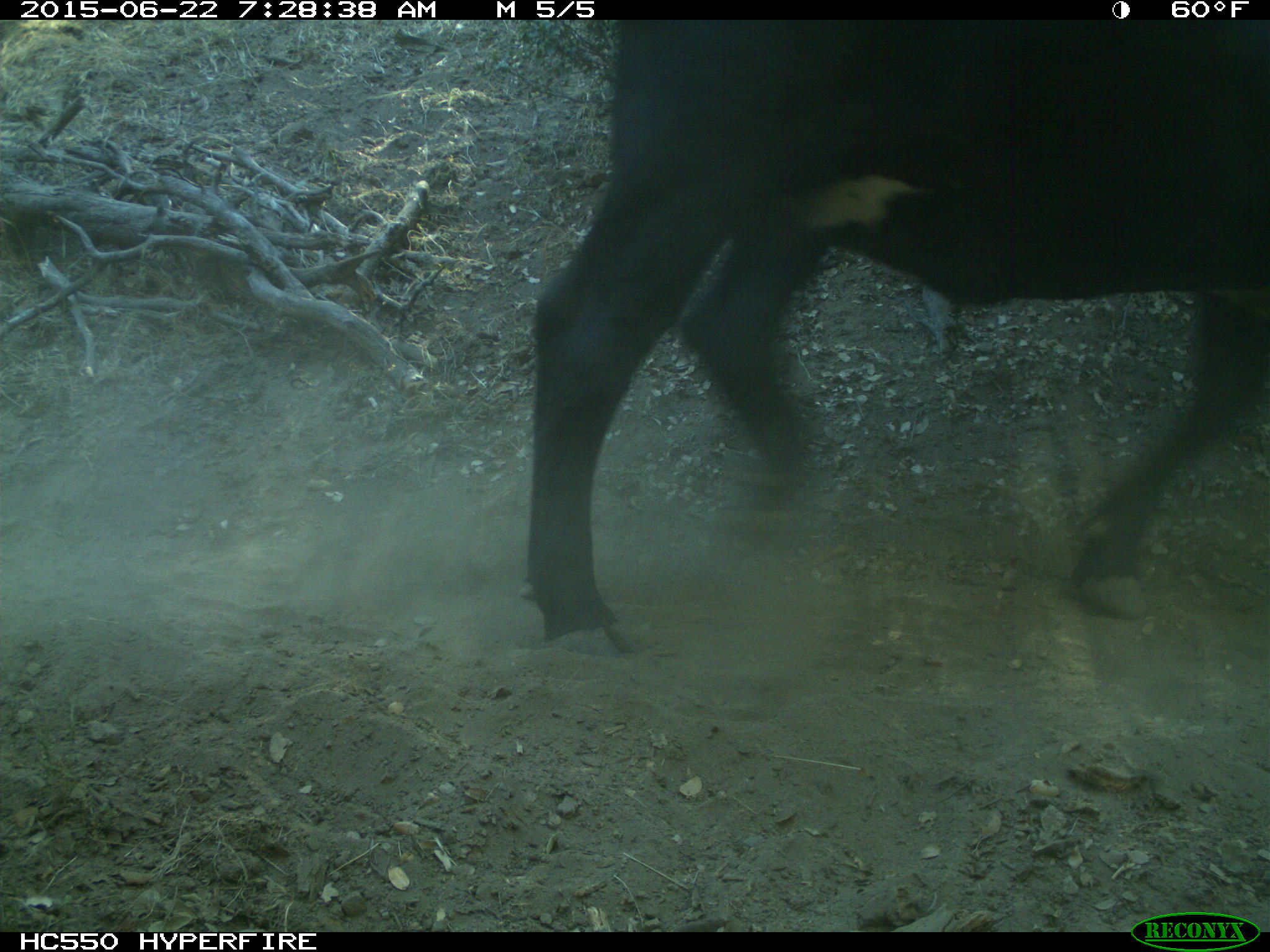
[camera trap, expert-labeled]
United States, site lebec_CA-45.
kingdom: Animalia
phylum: Chordata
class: Mammalia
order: Artiodactyla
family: Bovidae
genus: Bos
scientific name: Bos taurus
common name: domestic cow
Bos taurus (domestic cow).